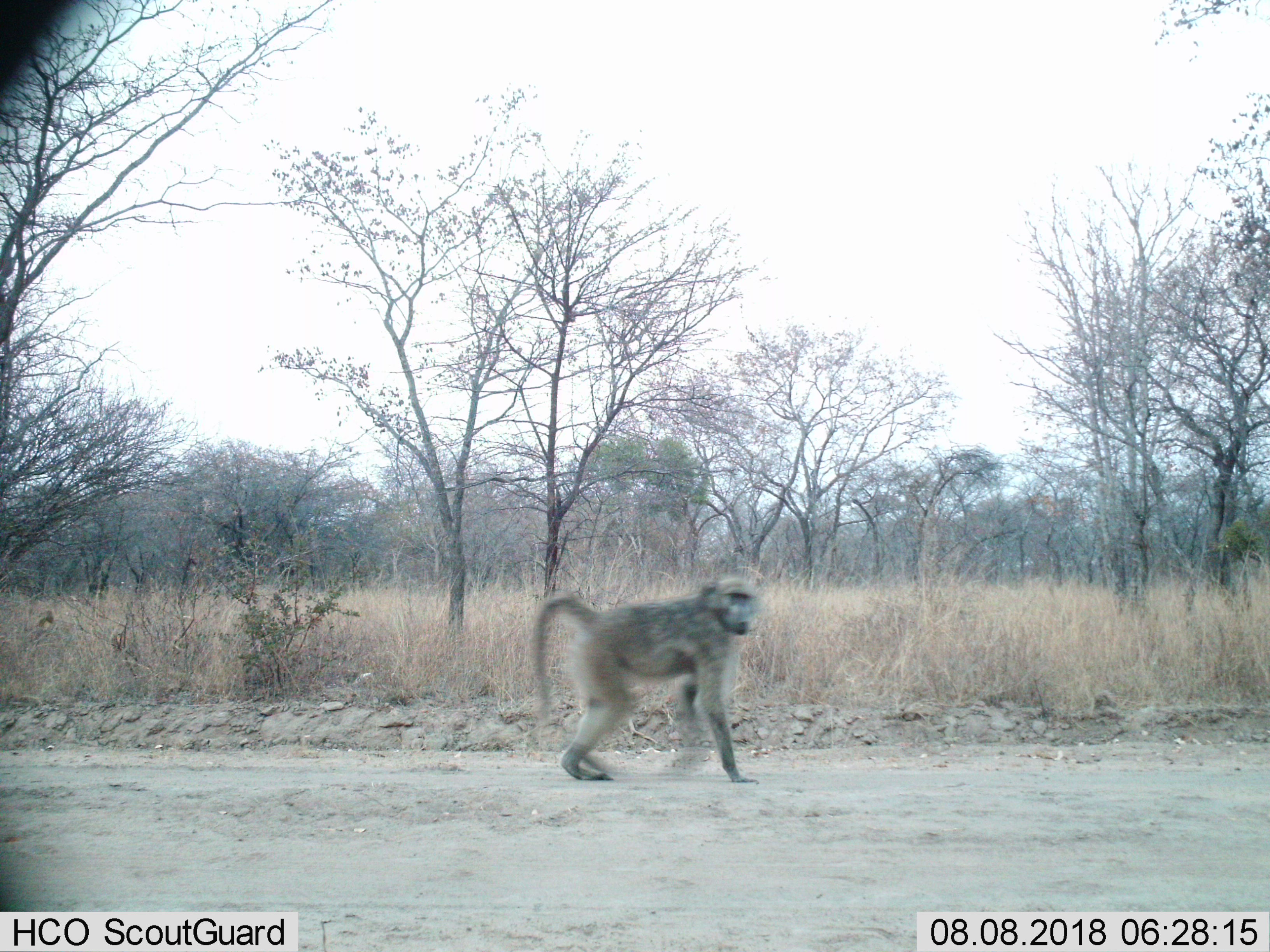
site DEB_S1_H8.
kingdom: Animalia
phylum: Chordata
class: Mammalia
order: Primates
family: Cercopithecidae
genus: Papio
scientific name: Papio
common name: baboon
Baboon (Papio), count 1. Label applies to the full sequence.